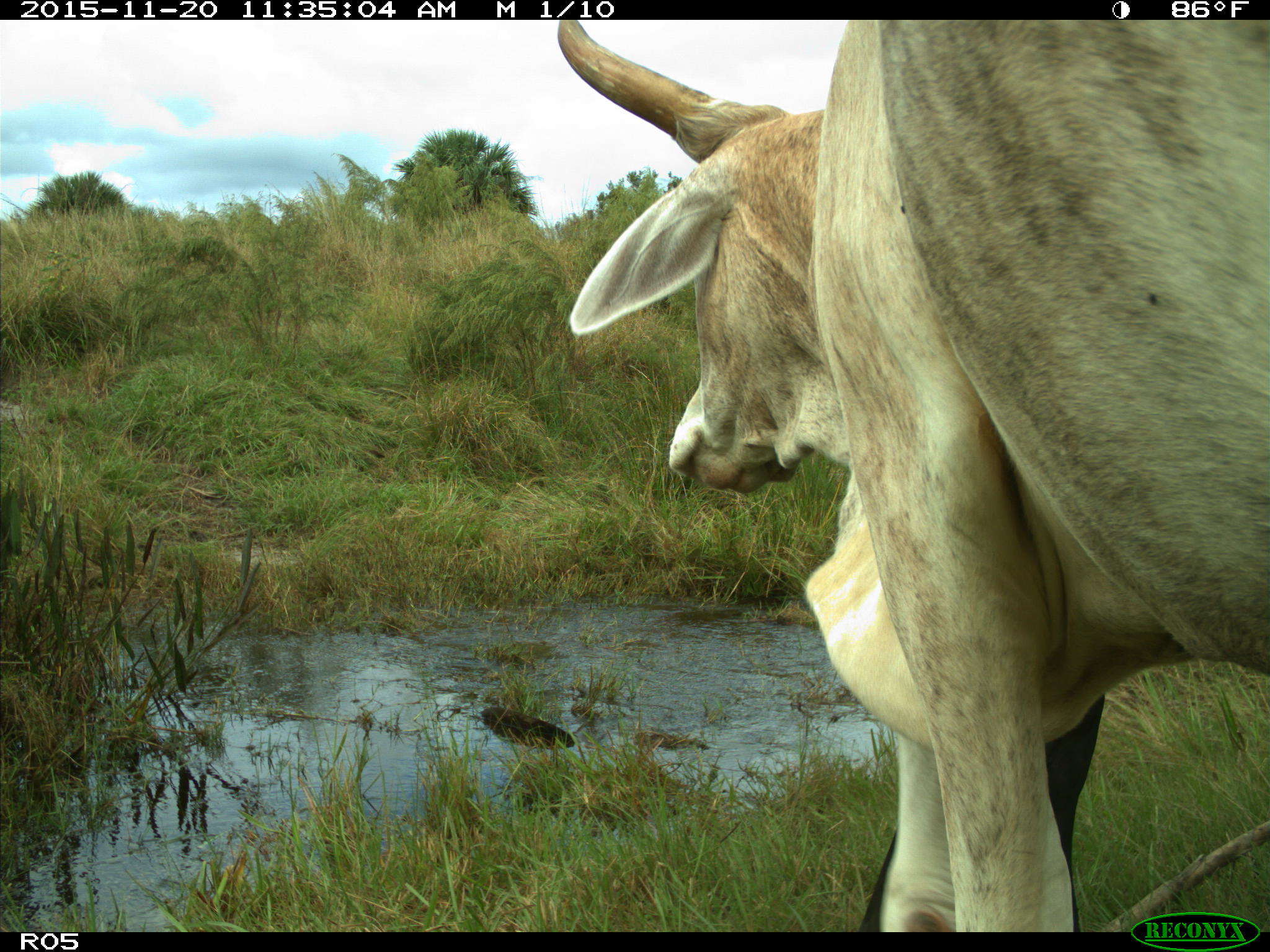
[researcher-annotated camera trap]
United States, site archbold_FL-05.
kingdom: Animalia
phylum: Chordata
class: Mammalia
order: Artiodactyla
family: Bovidae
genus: Bos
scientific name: Bos taurus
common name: domestic cow